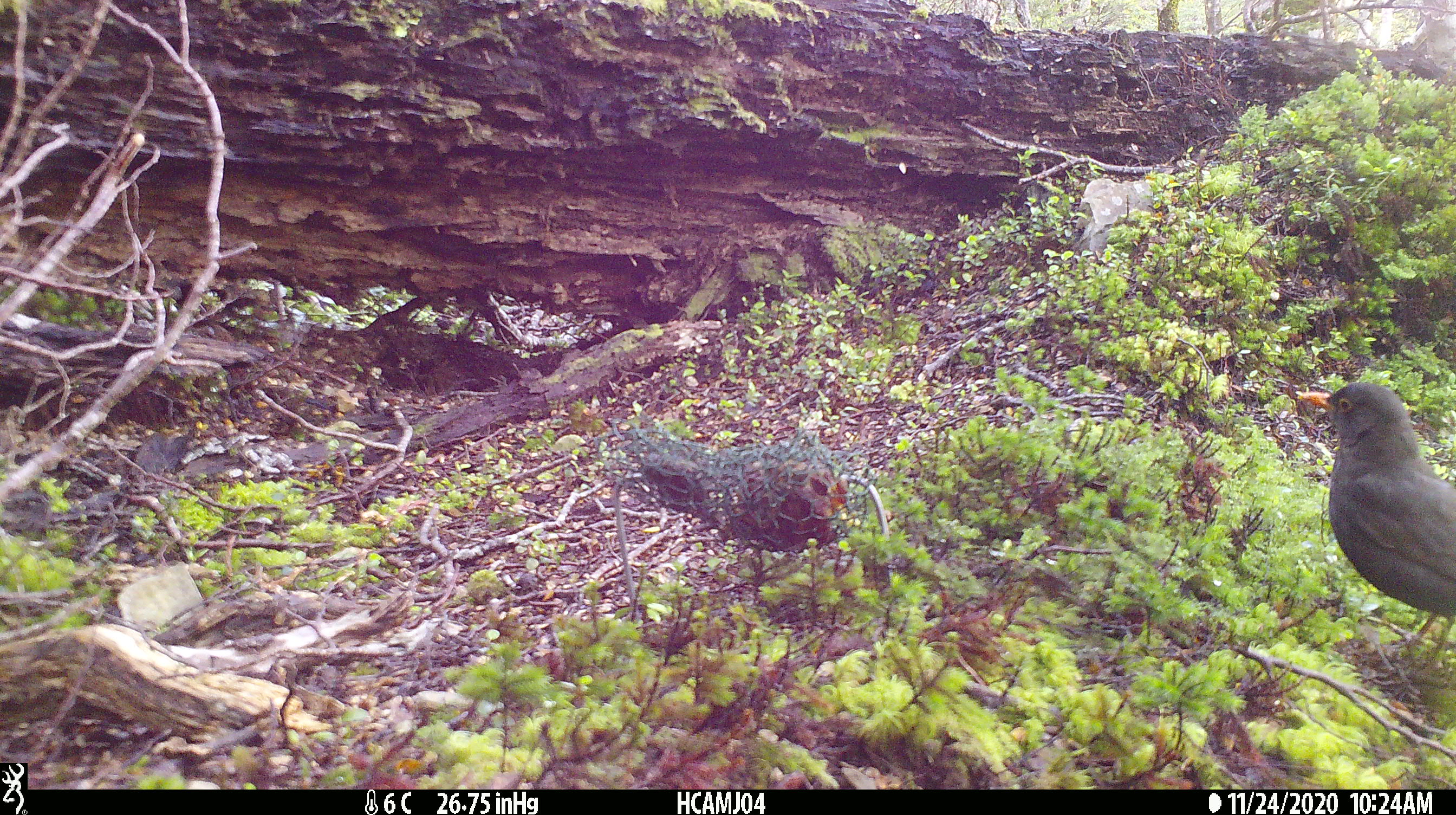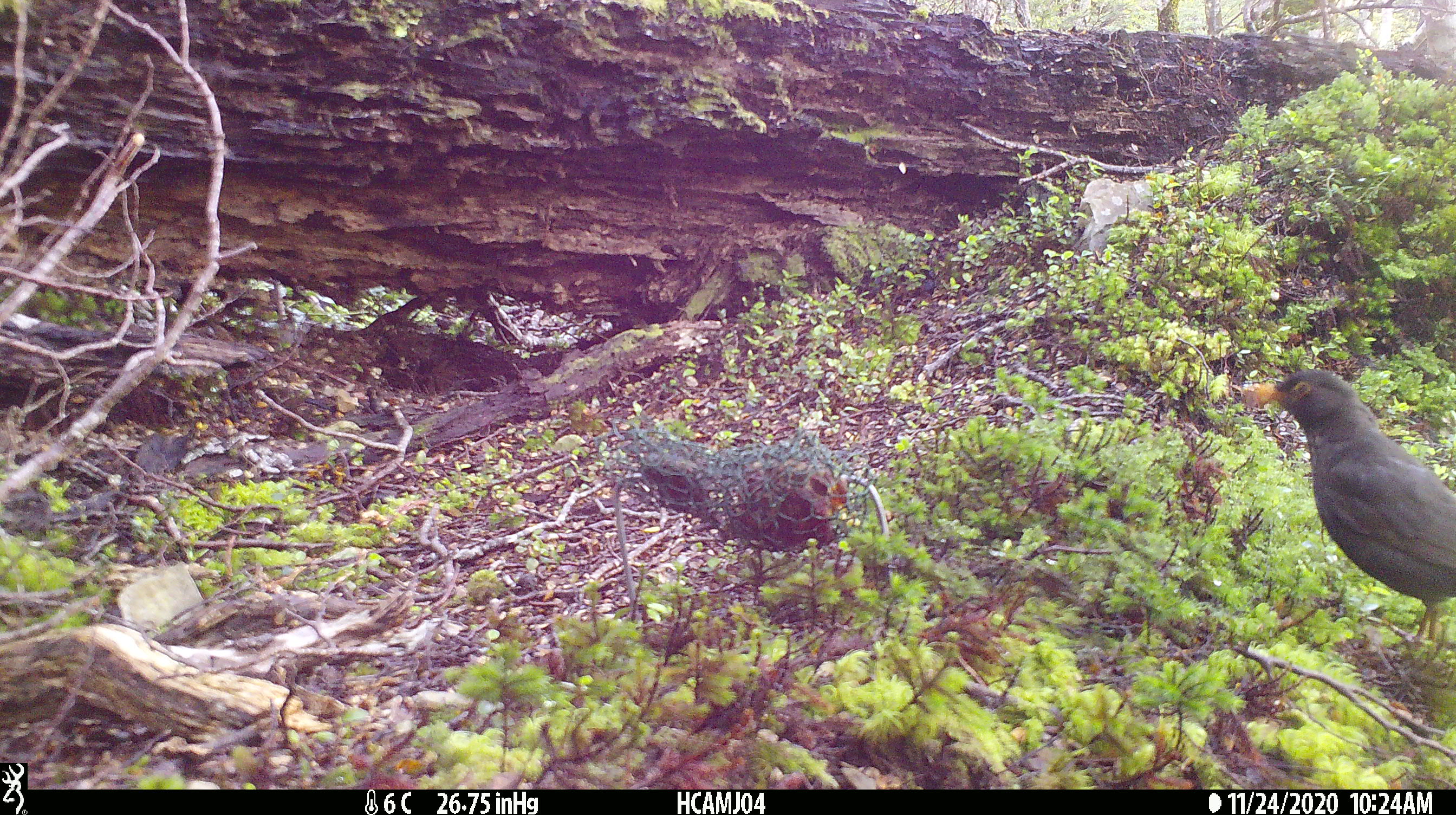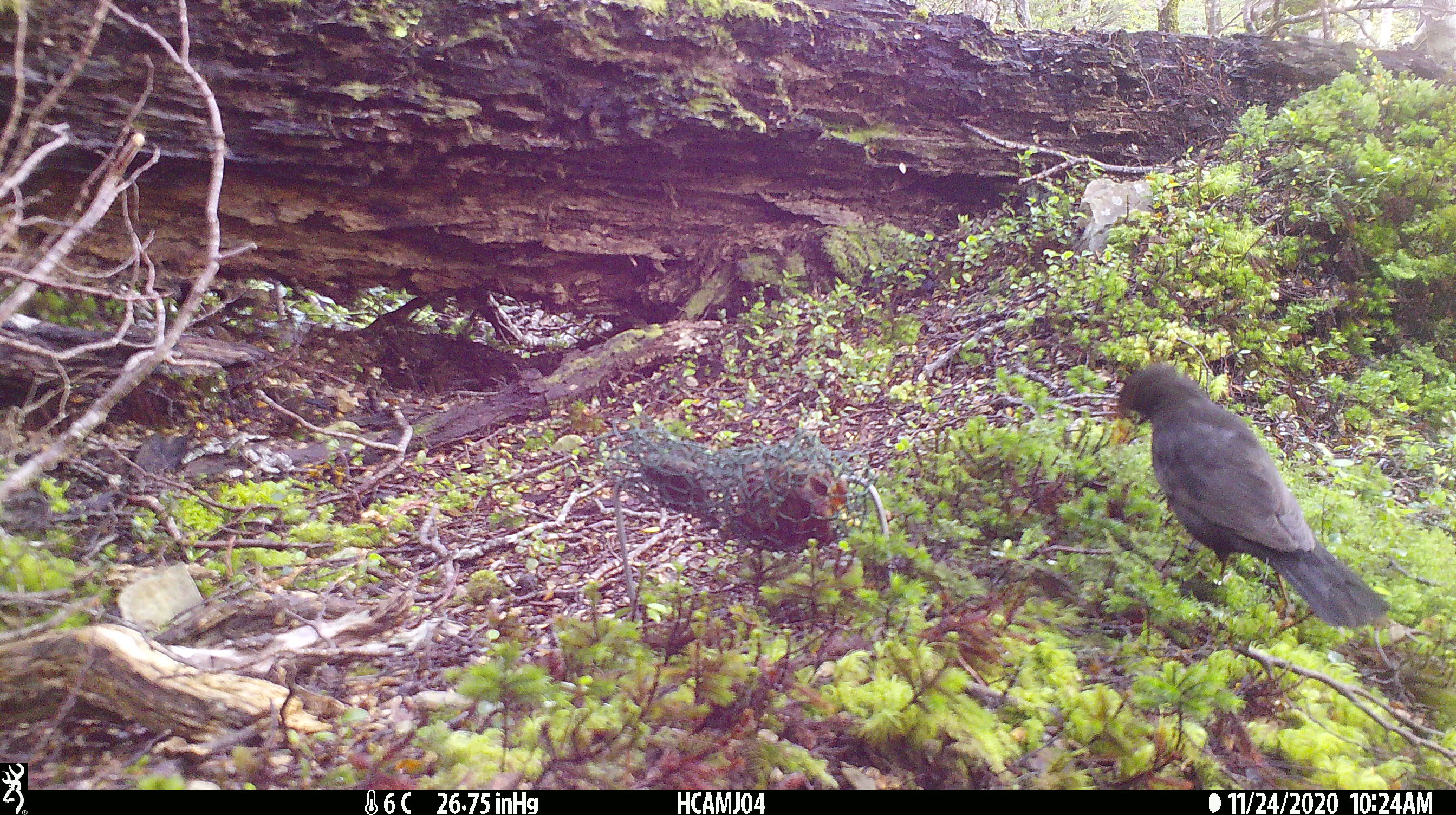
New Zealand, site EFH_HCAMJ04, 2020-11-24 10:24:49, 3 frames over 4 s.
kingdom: Animalia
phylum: Chordata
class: Aves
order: Passeriformes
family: Turdidae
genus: Turdus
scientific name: Turdus merula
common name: eurasian blackbird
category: blackbird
Blackbird (eurasian blackbird) (Turdus merula).